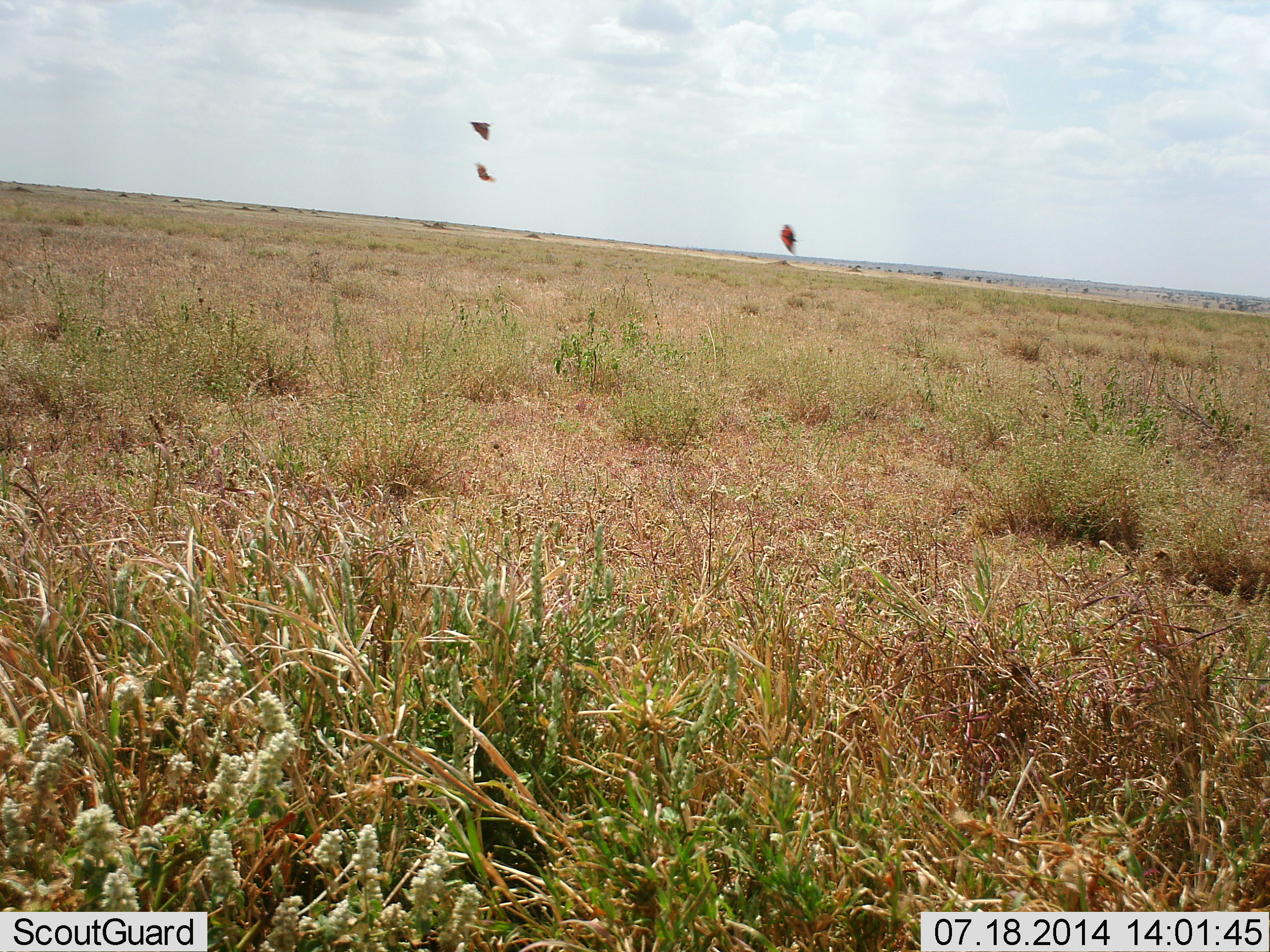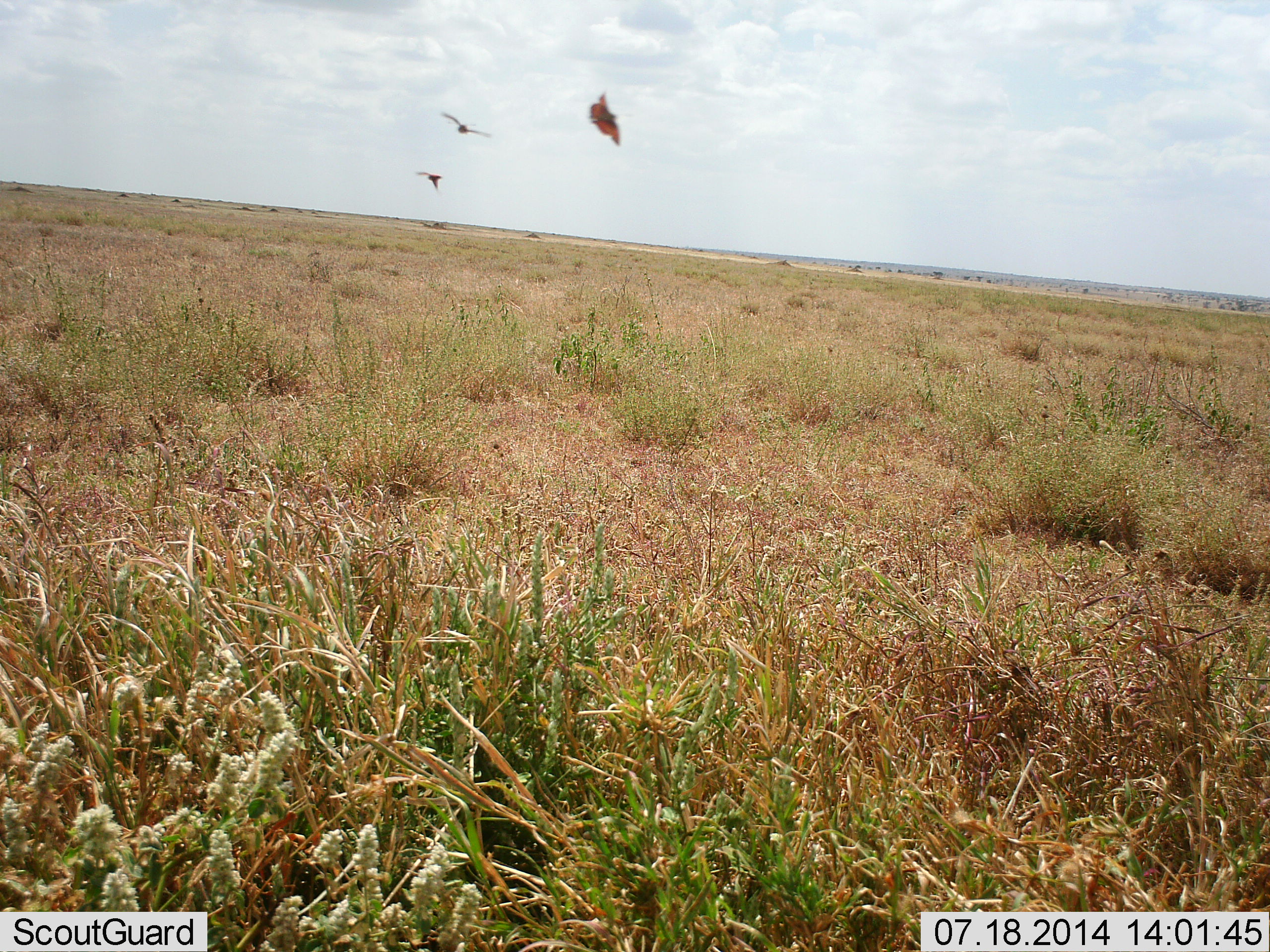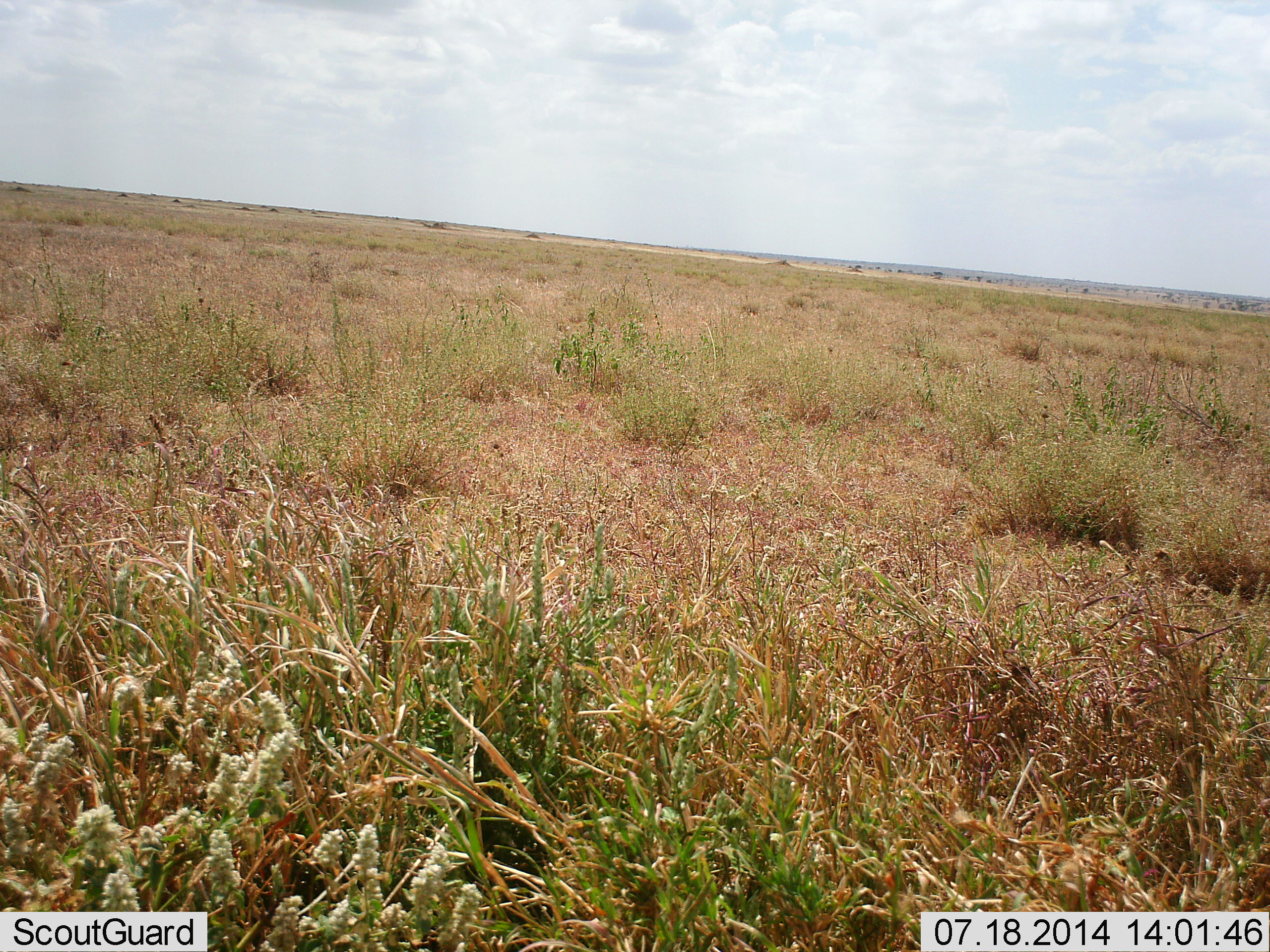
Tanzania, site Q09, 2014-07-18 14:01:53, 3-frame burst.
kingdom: Animalia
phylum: Chordata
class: Aves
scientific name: Aves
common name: bird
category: otherbird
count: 3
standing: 0%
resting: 0%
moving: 100%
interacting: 0%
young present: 0%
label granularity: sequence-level